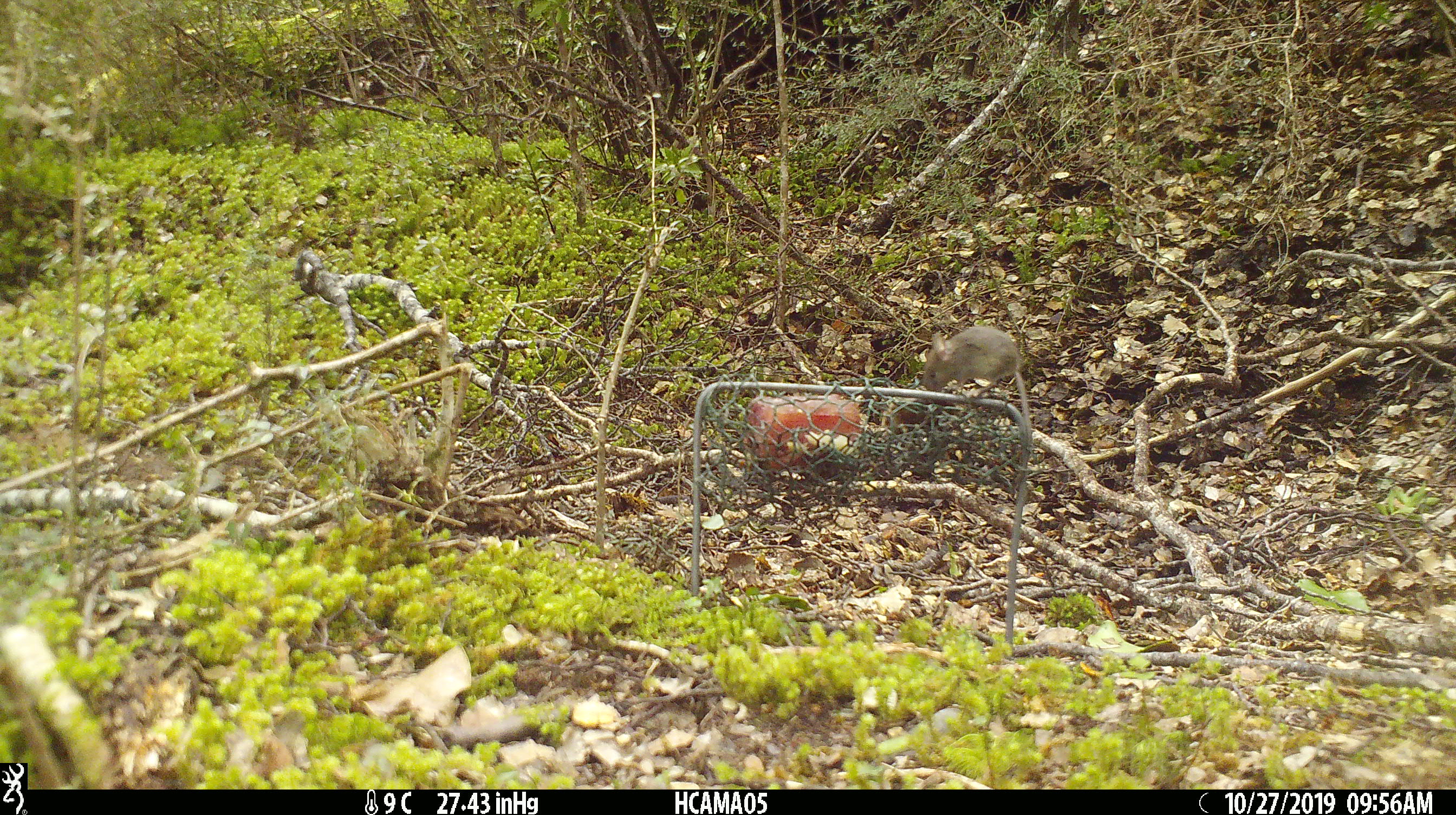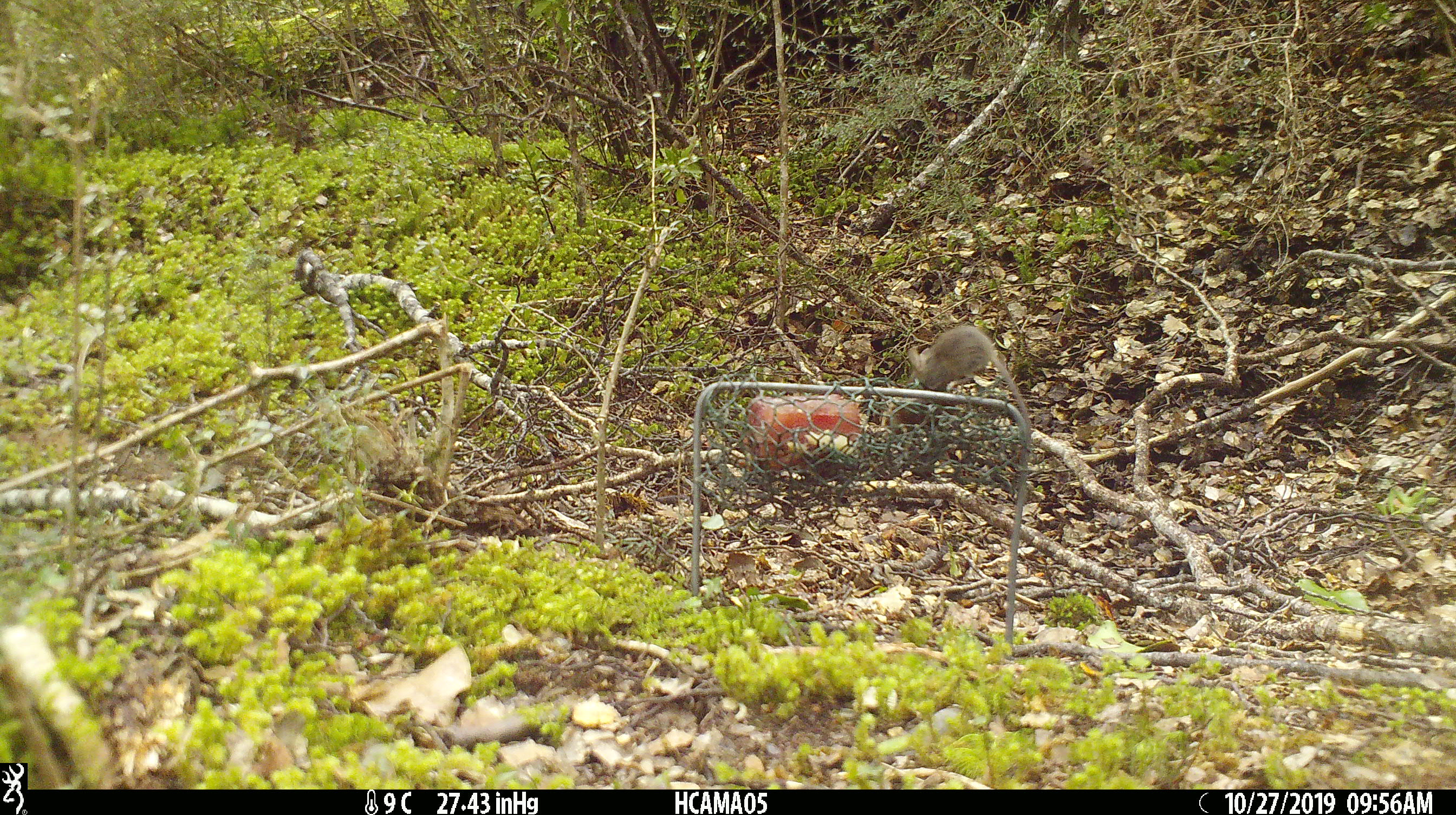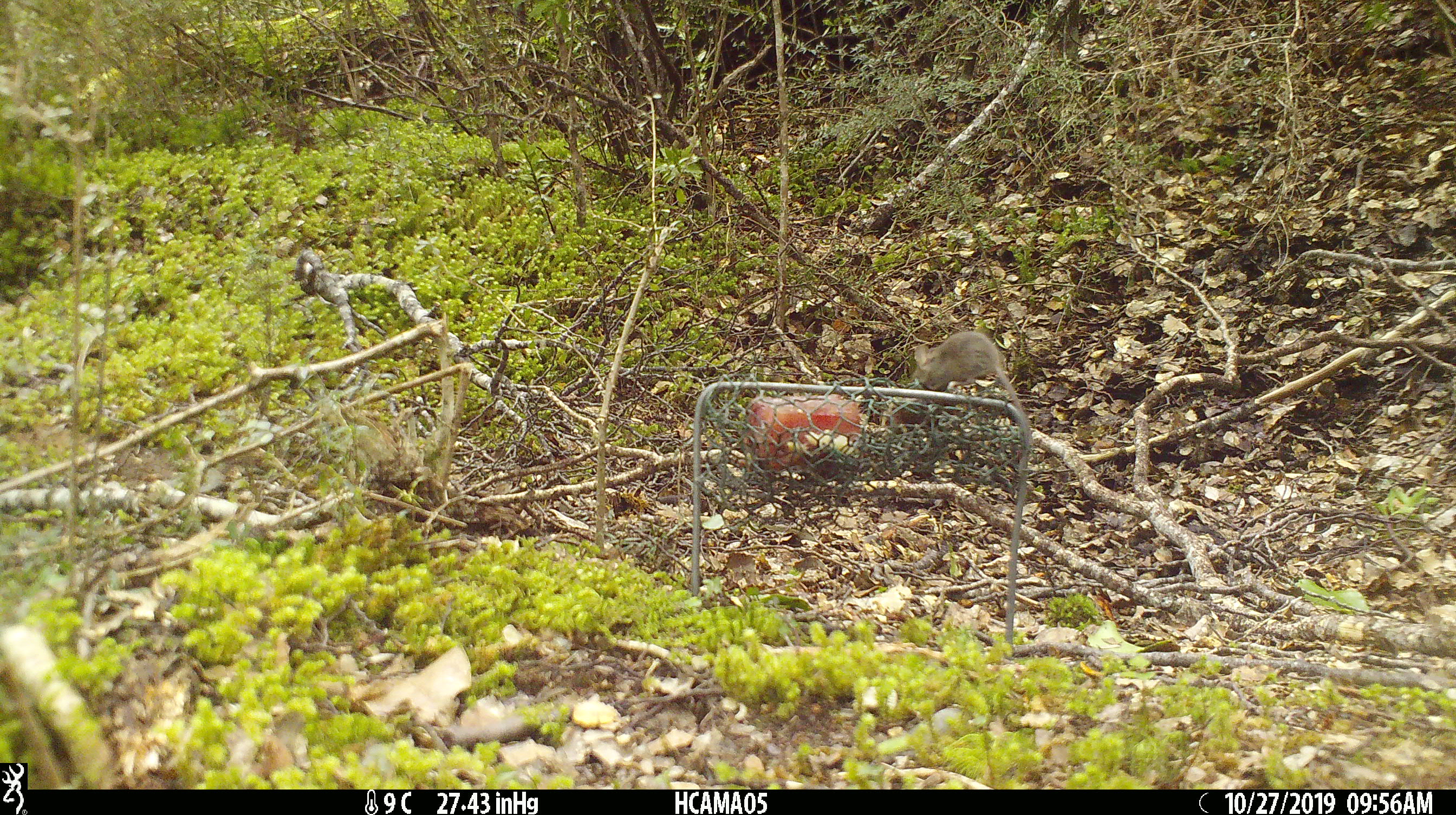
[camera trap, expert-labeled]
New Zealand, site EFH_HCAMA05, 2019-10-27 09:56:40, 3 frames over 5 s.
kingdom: Animalia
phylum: Chordata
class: Mammalia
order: Rodentia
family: Muridae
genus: Mus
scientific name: Mus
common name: mouse